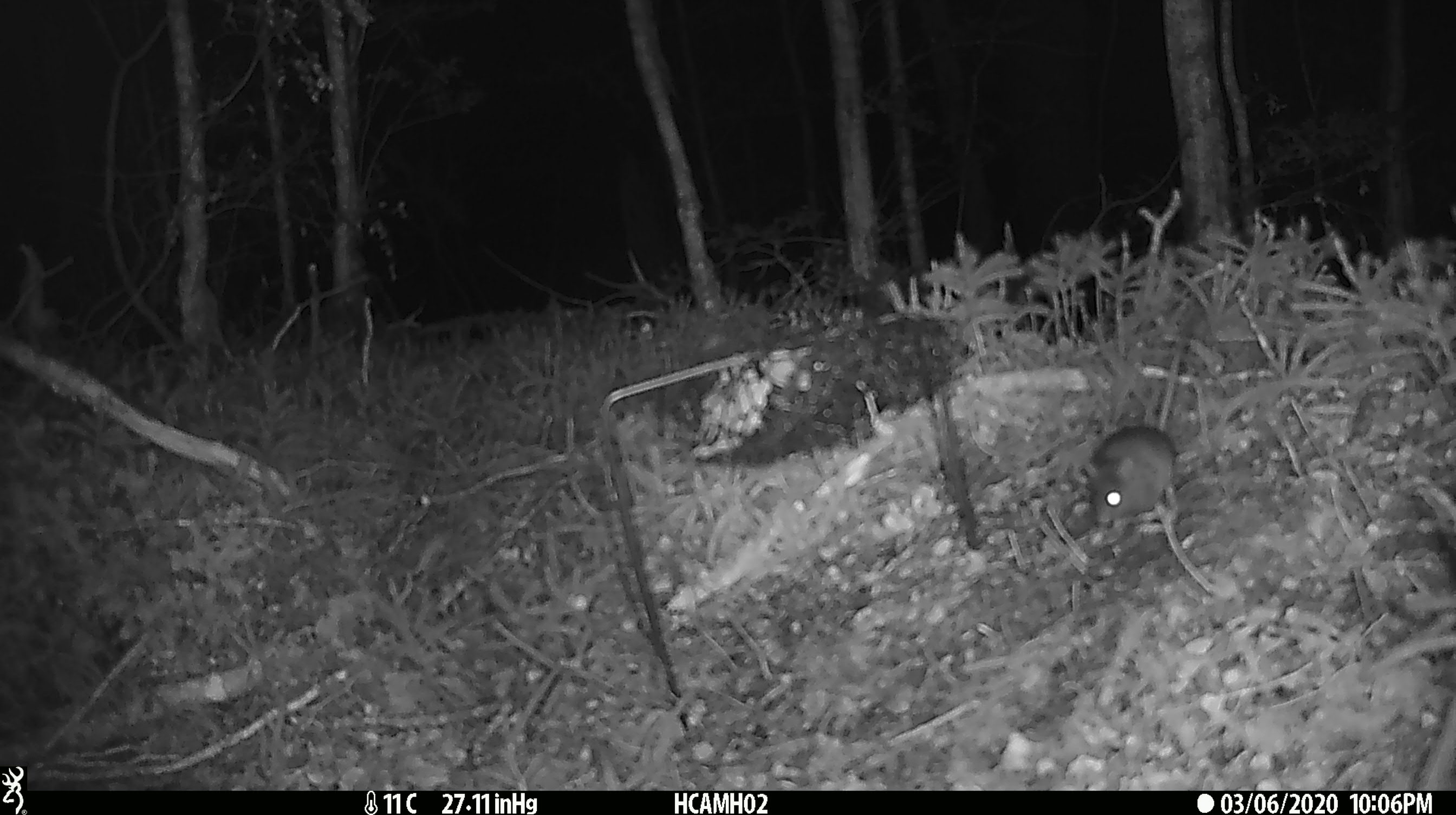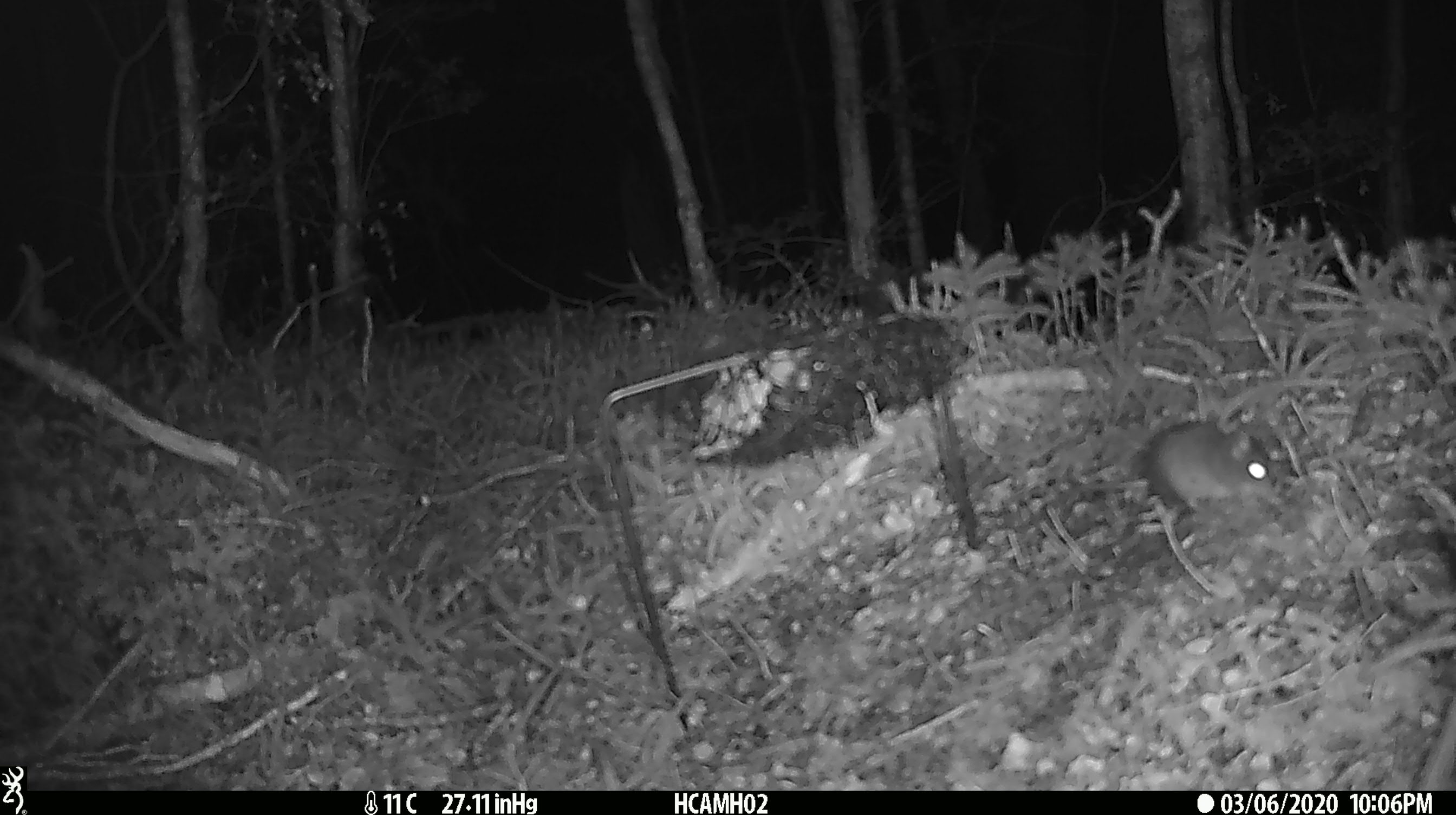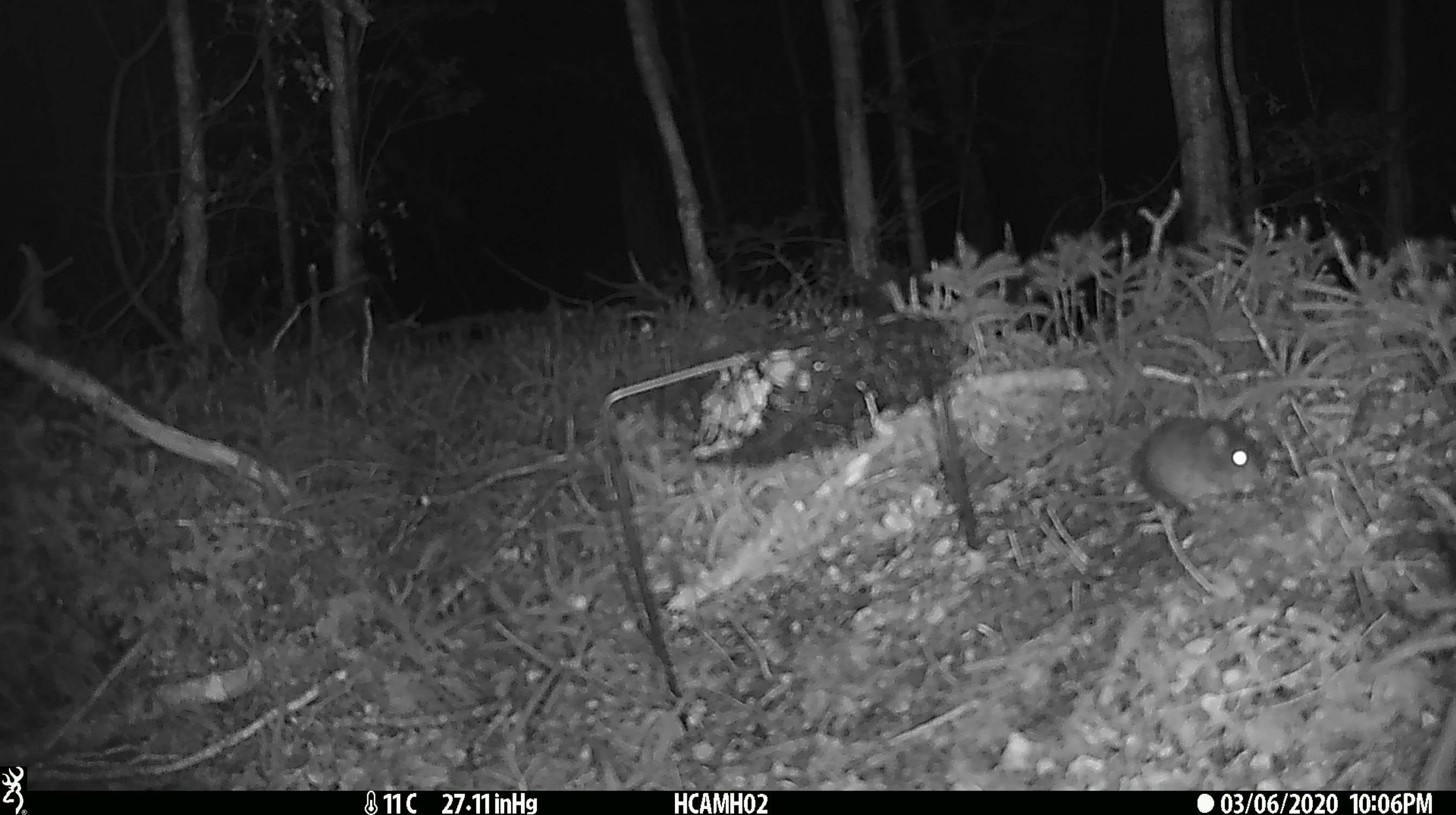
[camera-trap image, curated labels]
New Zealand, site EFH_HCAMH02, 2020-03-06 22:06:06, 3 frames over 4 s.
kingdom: Animalia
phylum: Chordata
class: Mammalia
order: Rodentia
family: Muridae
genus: Mus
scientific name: Mus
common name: mouse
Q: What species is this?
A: Mouse (Mus).